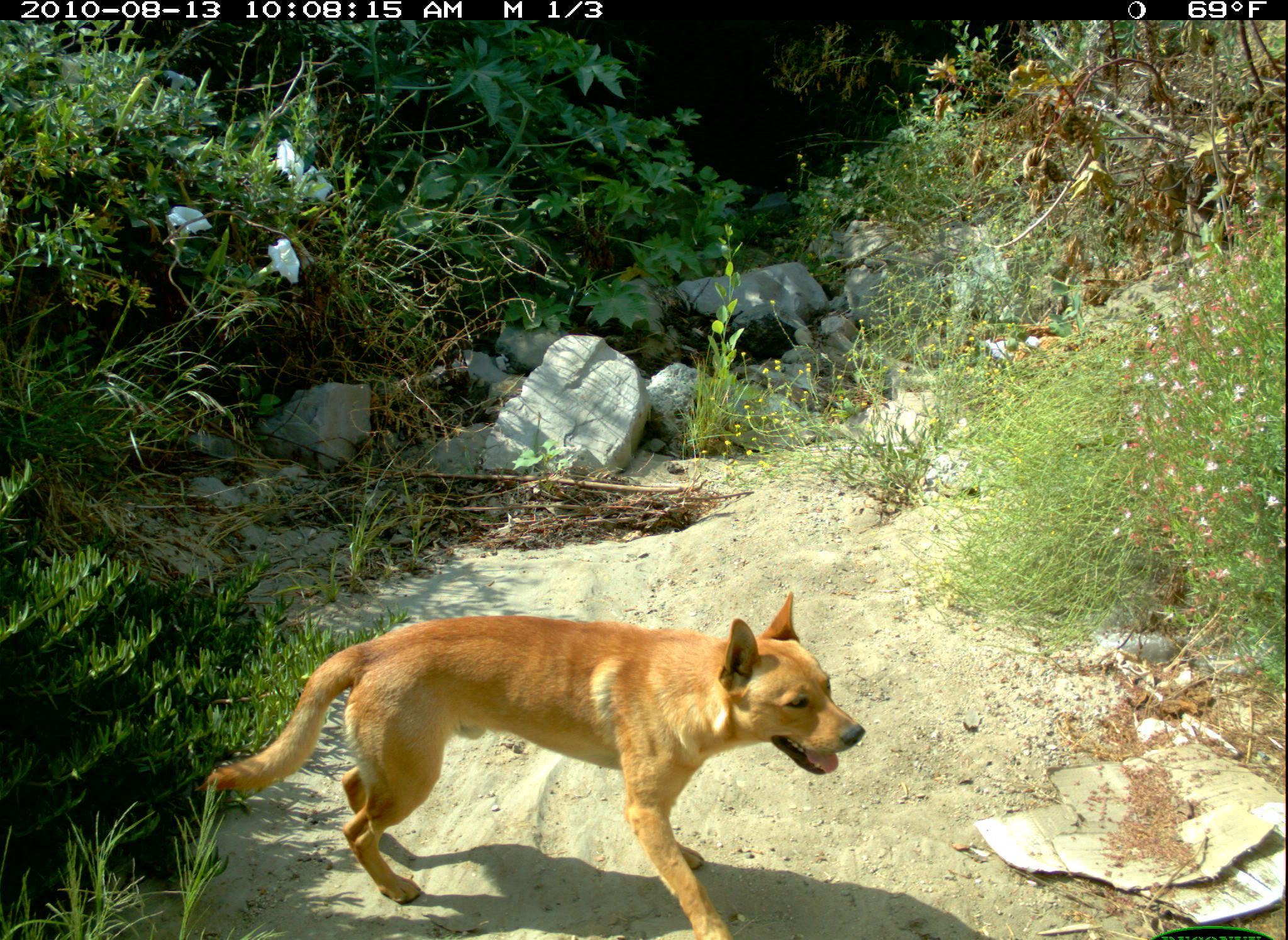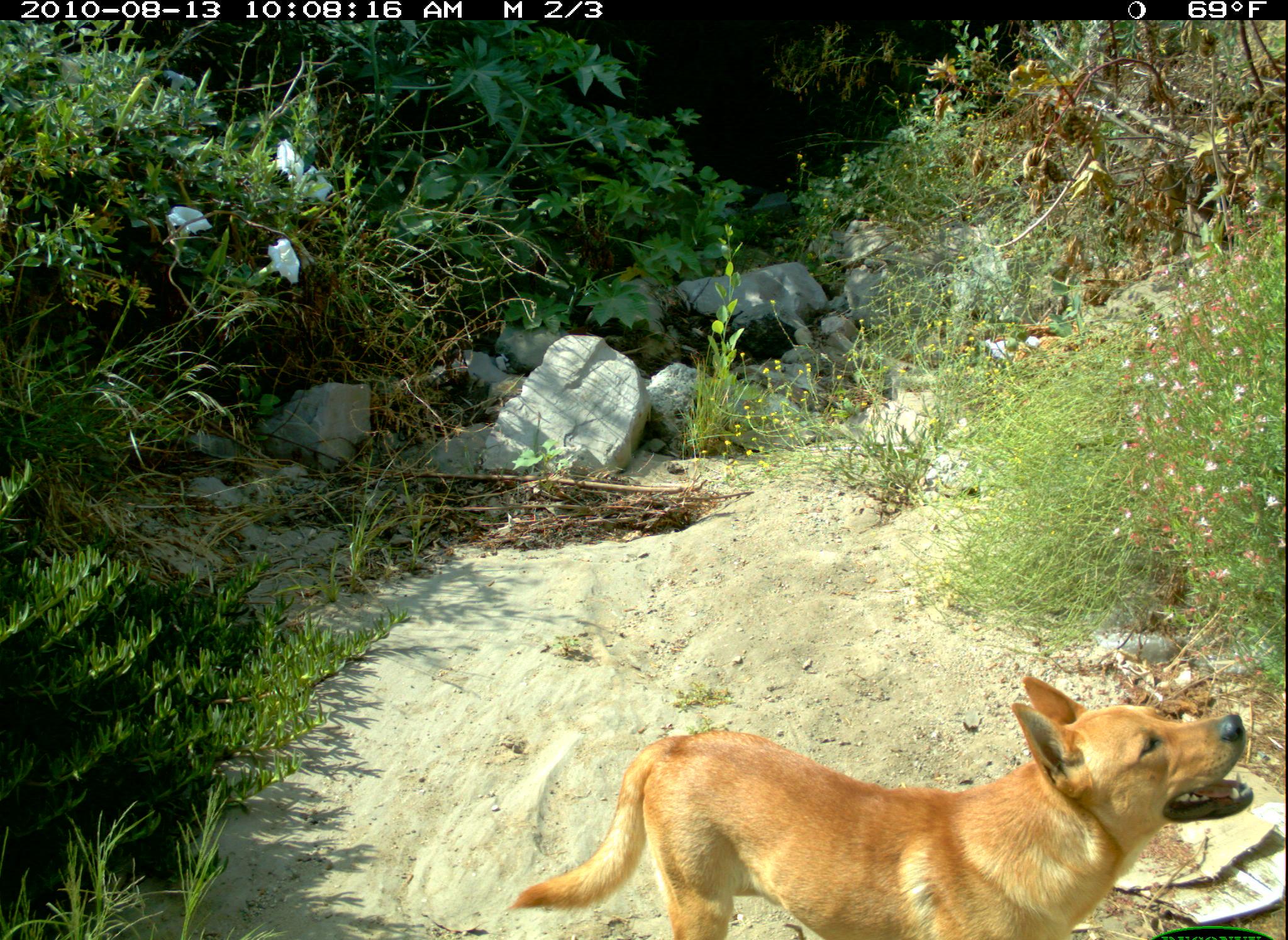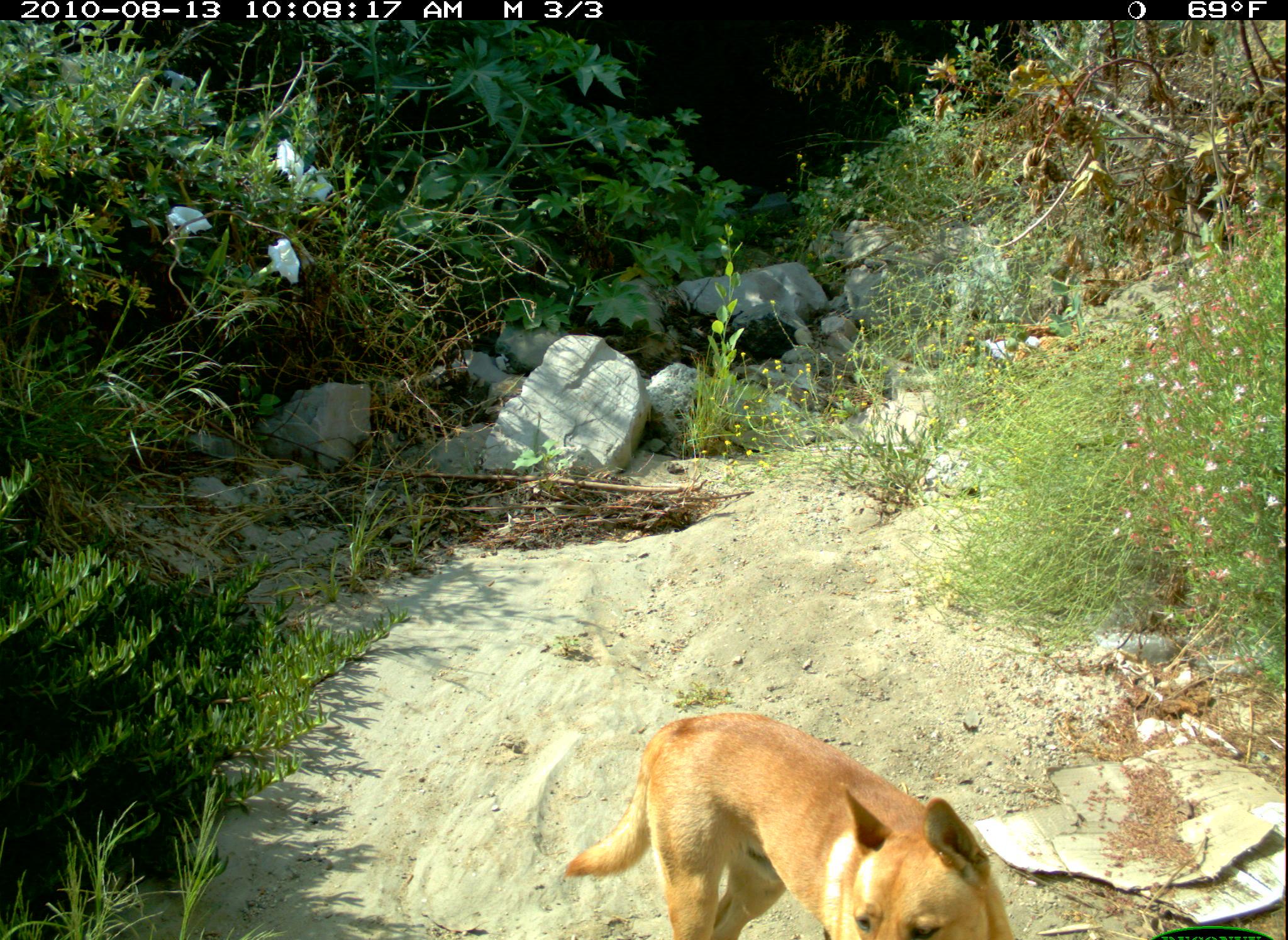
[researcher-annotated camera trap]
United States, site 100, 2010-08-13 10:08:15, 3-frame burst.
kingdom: Animalia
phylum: Chordata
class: Mammalia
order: Carnivora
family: Canidae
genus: Canis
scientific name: Canis familiaris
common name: domestic dog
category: dog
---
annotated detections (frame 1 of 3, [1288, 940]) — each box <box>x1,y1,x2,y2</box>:
dog: <box>193,590,890,933</box>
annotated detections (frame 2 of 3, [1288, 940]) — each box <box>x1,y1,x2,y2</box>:
dog: <box>506,664,1264,940</box>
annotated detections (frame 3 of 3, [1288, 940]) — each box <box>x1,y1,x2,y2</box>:
dog: <box>560,697,1032,940</box>